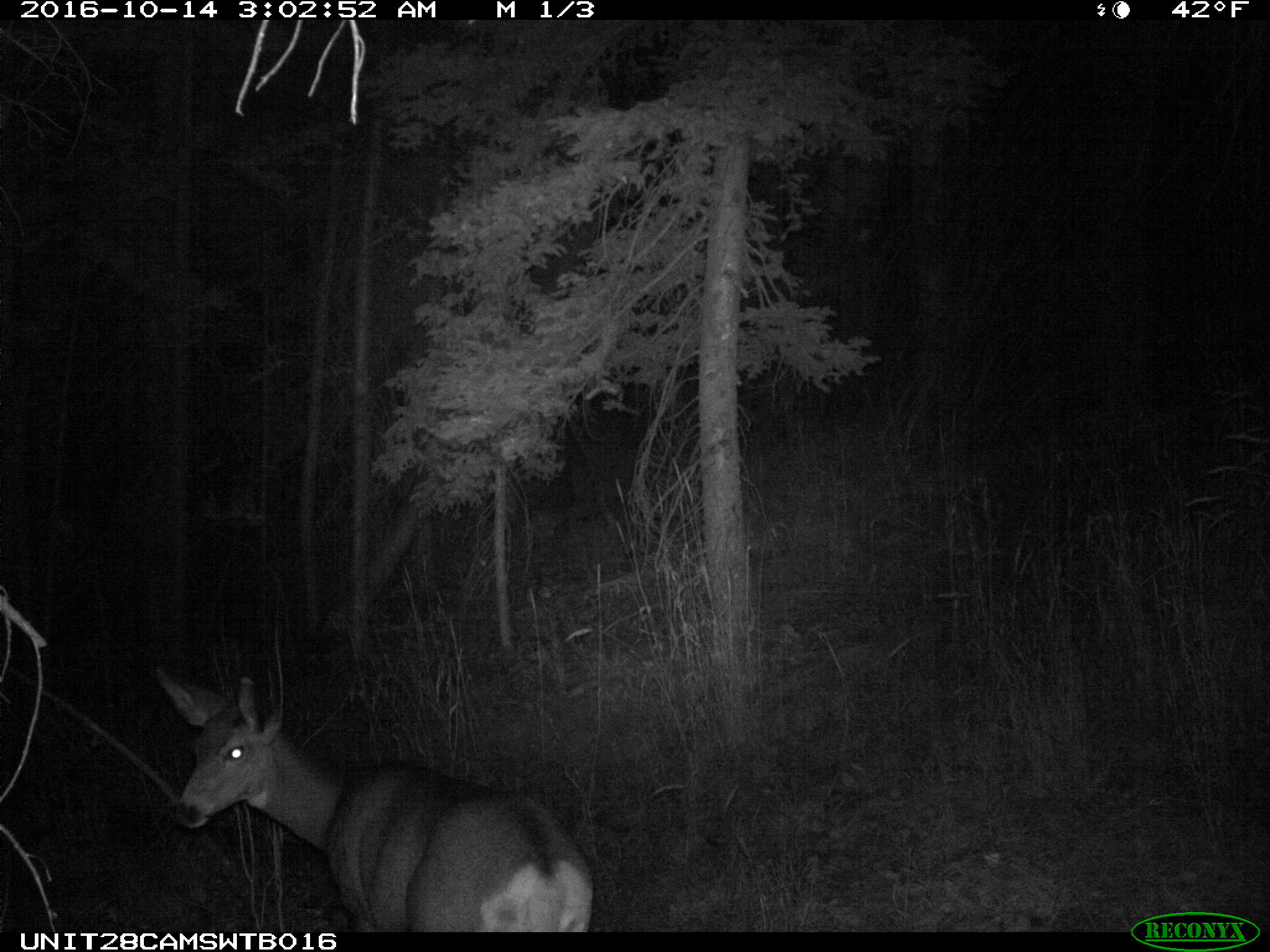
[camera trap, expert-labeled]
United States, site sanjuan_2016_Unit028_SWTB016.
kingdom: Animalia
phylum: Chordata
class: Mammalia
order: Artiodactyla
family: Cervidae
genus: Odocoileus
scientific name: Odocoileus hemionus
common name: mule deer